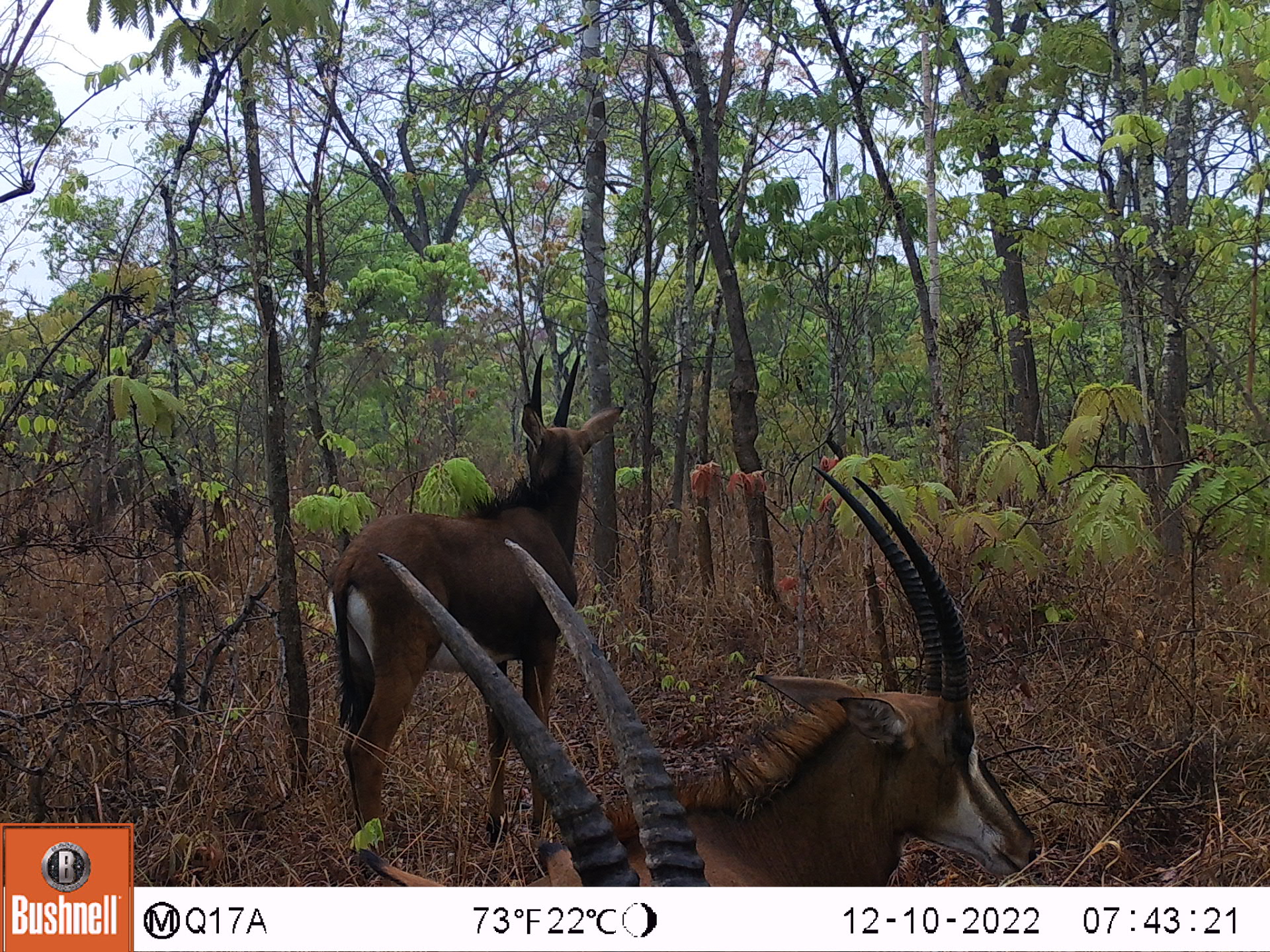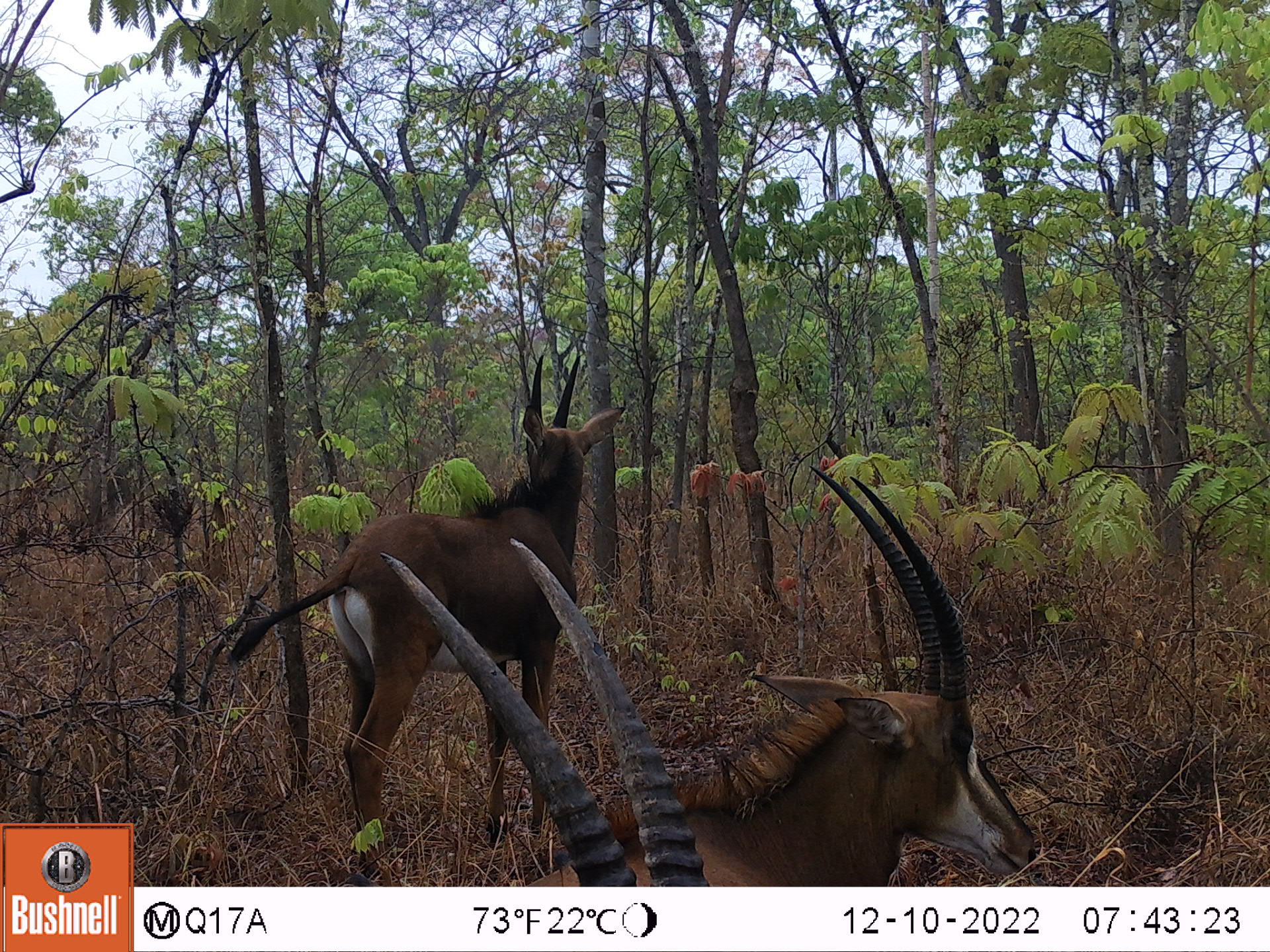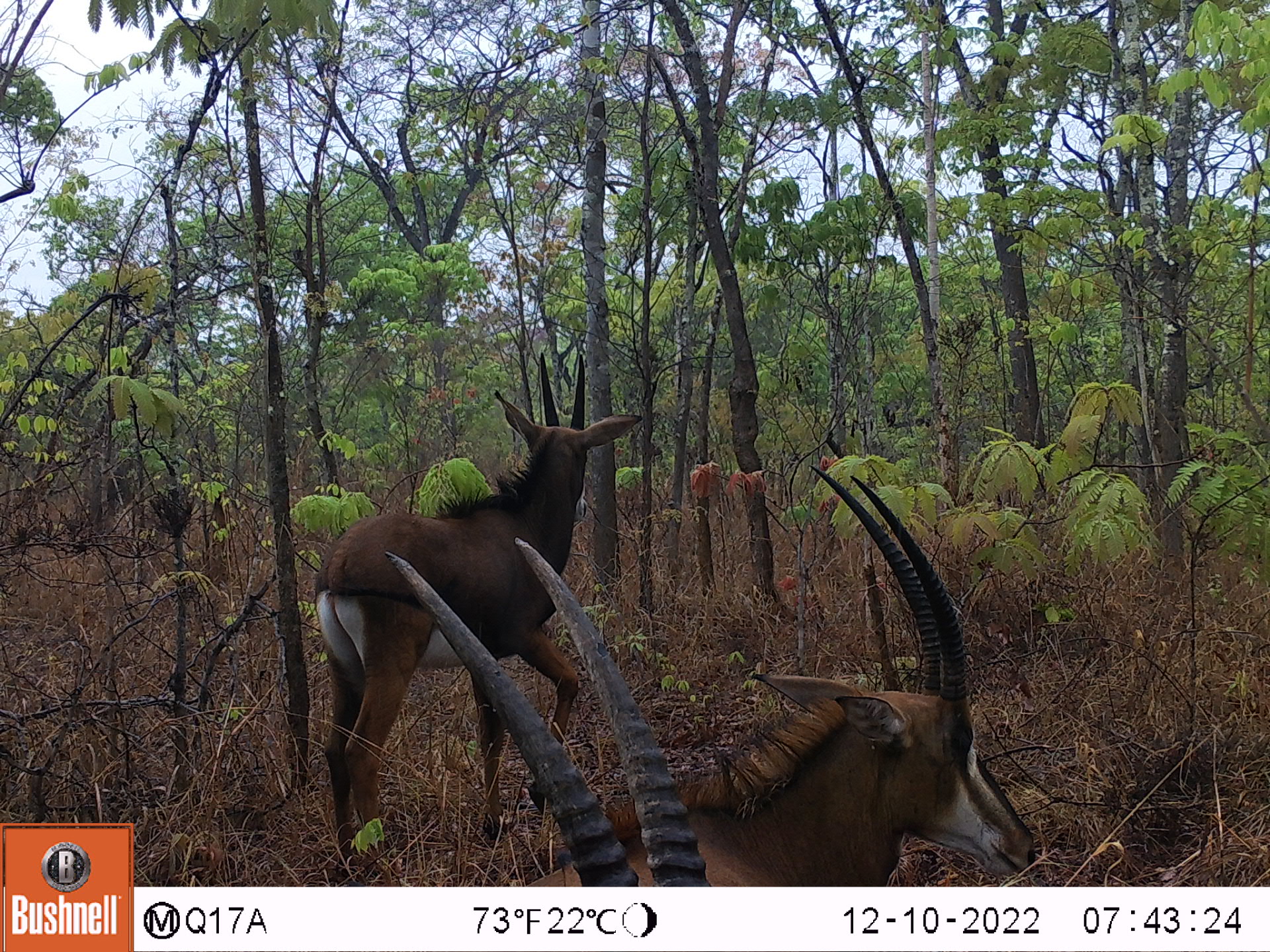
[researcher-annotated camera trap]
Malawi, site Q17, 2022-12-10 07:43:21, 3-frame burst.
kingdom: Animalia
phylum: Chordata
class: Mammalia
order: Artiodactyla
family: Bovidae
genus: Hippotragus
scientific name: Hippotragus niger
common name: sable antelope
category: sable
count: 3